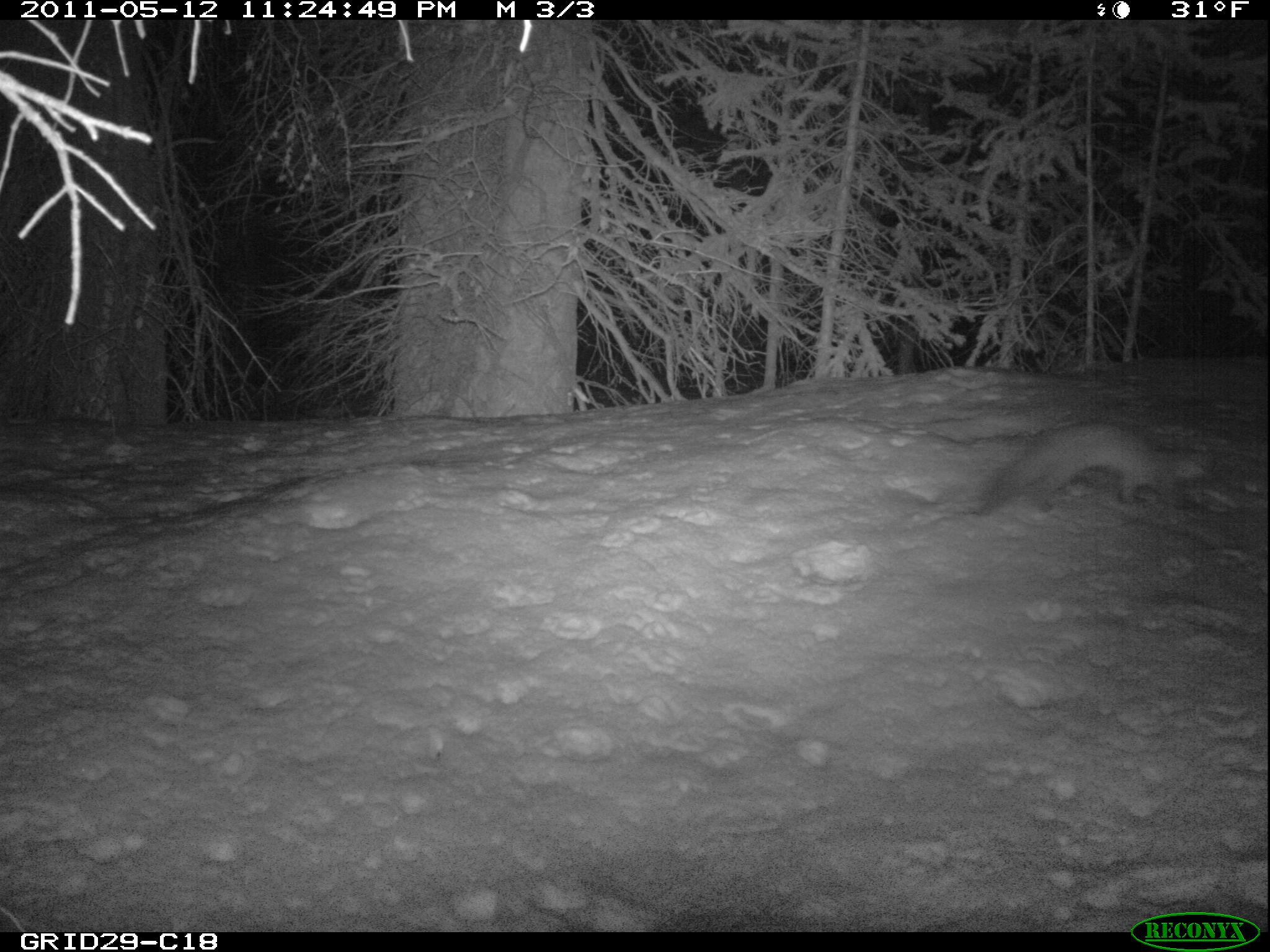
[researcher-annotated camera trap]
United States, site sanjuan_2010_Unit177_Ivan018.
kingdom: Animalia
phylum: Chordata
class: Mammalia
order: Carnivora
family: Mustelidae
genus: Martes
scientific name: Martes americana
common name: american marten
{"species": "Martes americana (american marten)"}